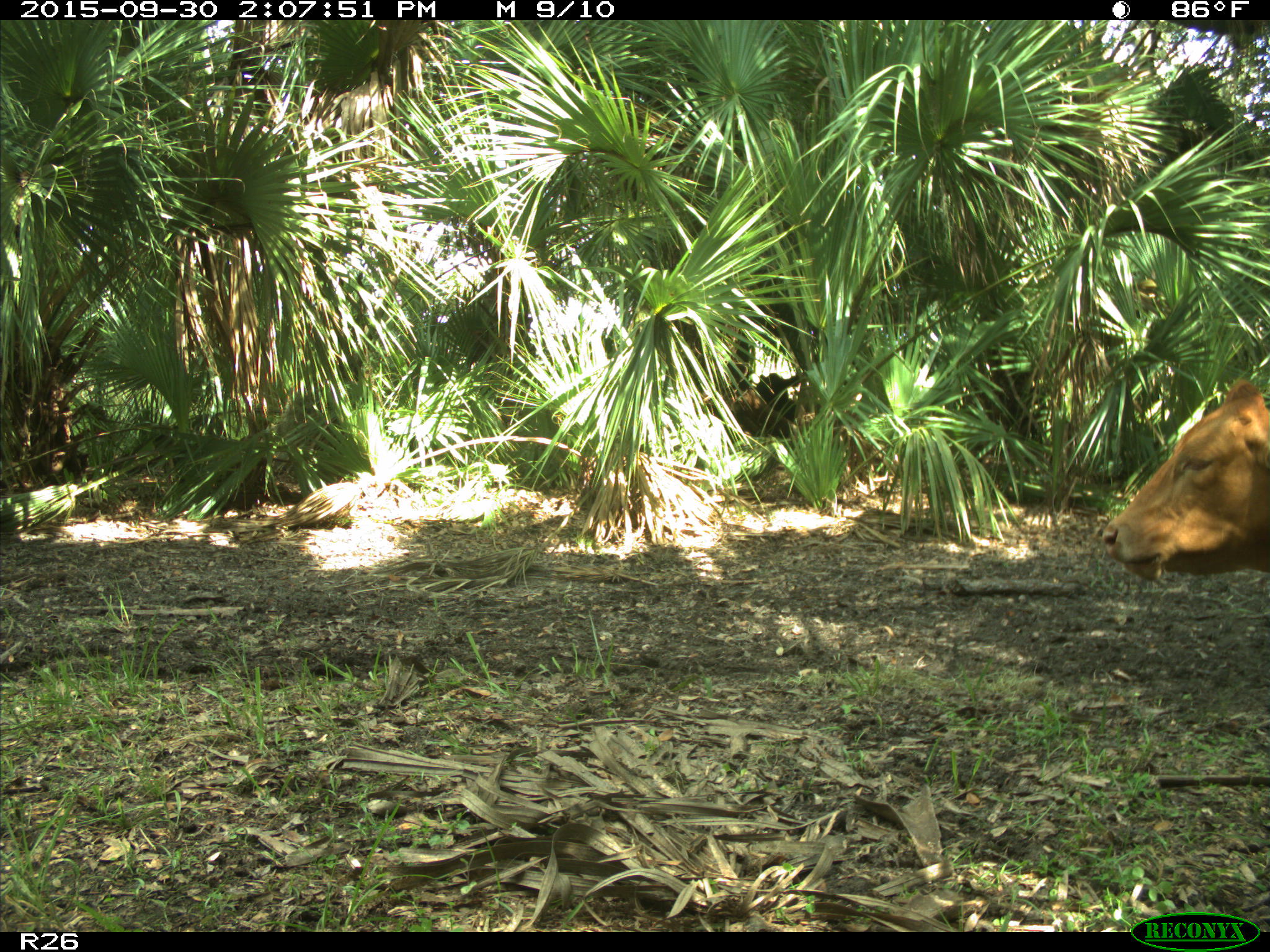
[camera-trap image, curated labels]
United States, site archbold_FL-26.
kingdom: Animalia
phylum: Chordata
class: Mammalia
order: Artiodactyla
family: Bovidae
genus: Bos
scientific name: Bos taurus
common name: domestic cow